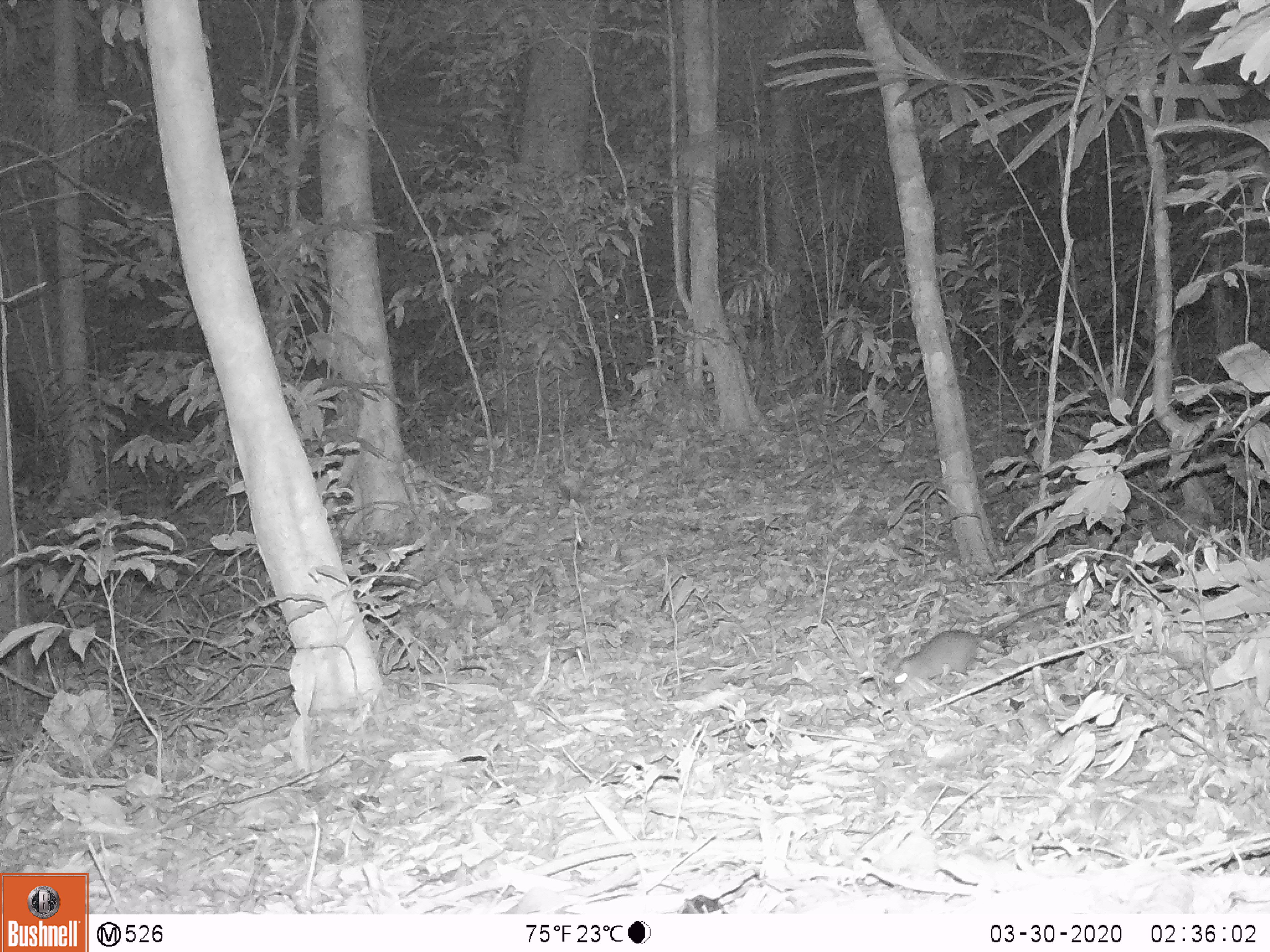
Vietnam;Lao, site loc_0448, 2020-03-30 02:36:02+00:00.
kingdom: Animalia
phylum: Chordata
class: Mammalia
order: Rodentia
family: Muridae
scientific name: Muridae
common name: old-world mice and rats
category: unidentified murid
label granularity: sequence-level